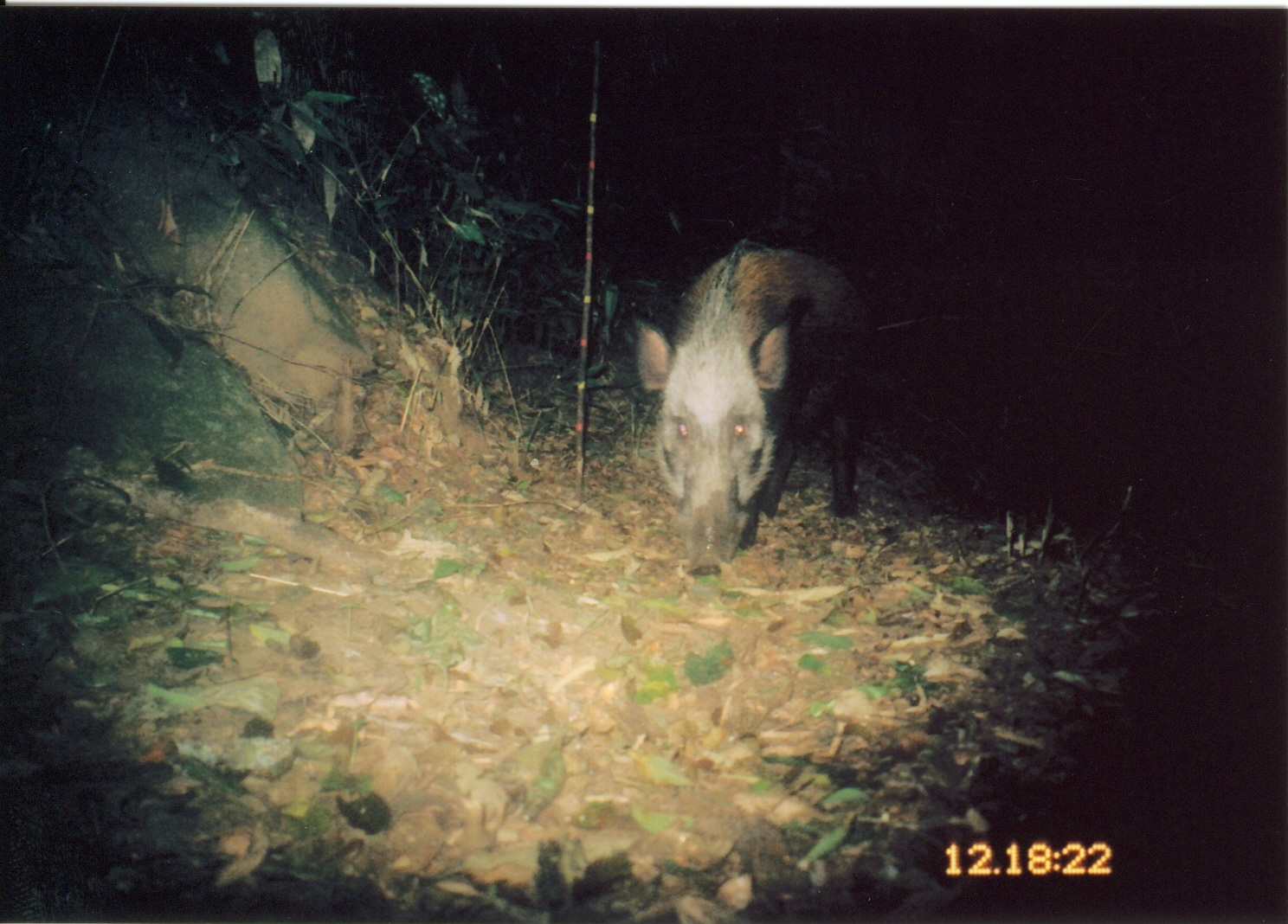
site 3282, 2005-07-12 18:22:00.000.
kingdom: Animalia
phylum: Chordata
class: Mammalia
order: Artiodactyla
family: Suidae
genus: Potamochoerus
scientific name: Potamochoerus larvatus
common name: bushpig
Potamochoerus larvatus (bushpig), count 1.